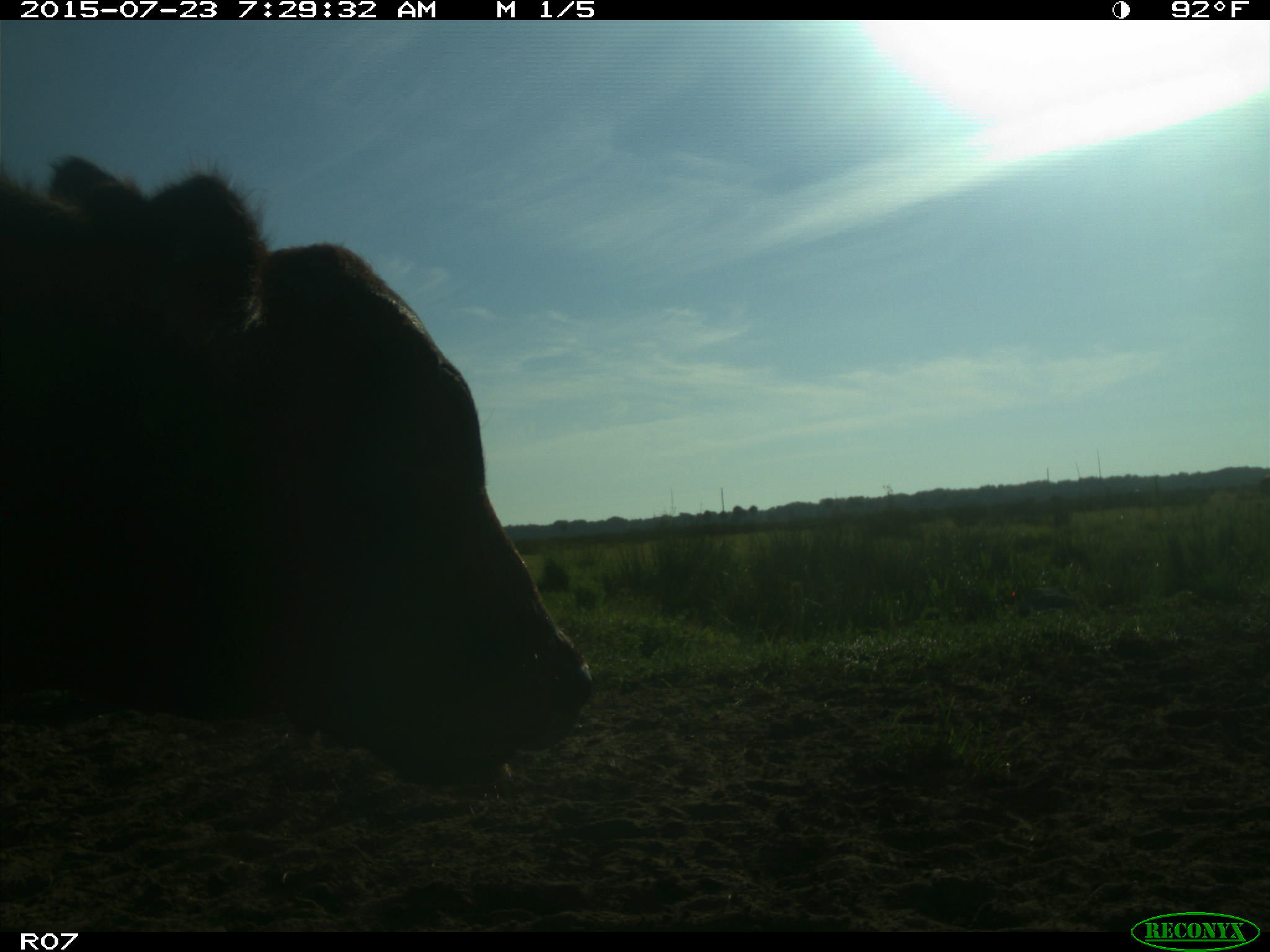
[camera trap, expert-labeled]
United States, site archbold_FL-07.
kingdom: Animalia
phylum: Chordata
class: Mammalia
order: Artiodactyla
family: Bovidae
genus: Bos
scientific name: Bos taurus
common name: domestic cow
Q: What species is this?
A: Bos taurus (domestic cow).